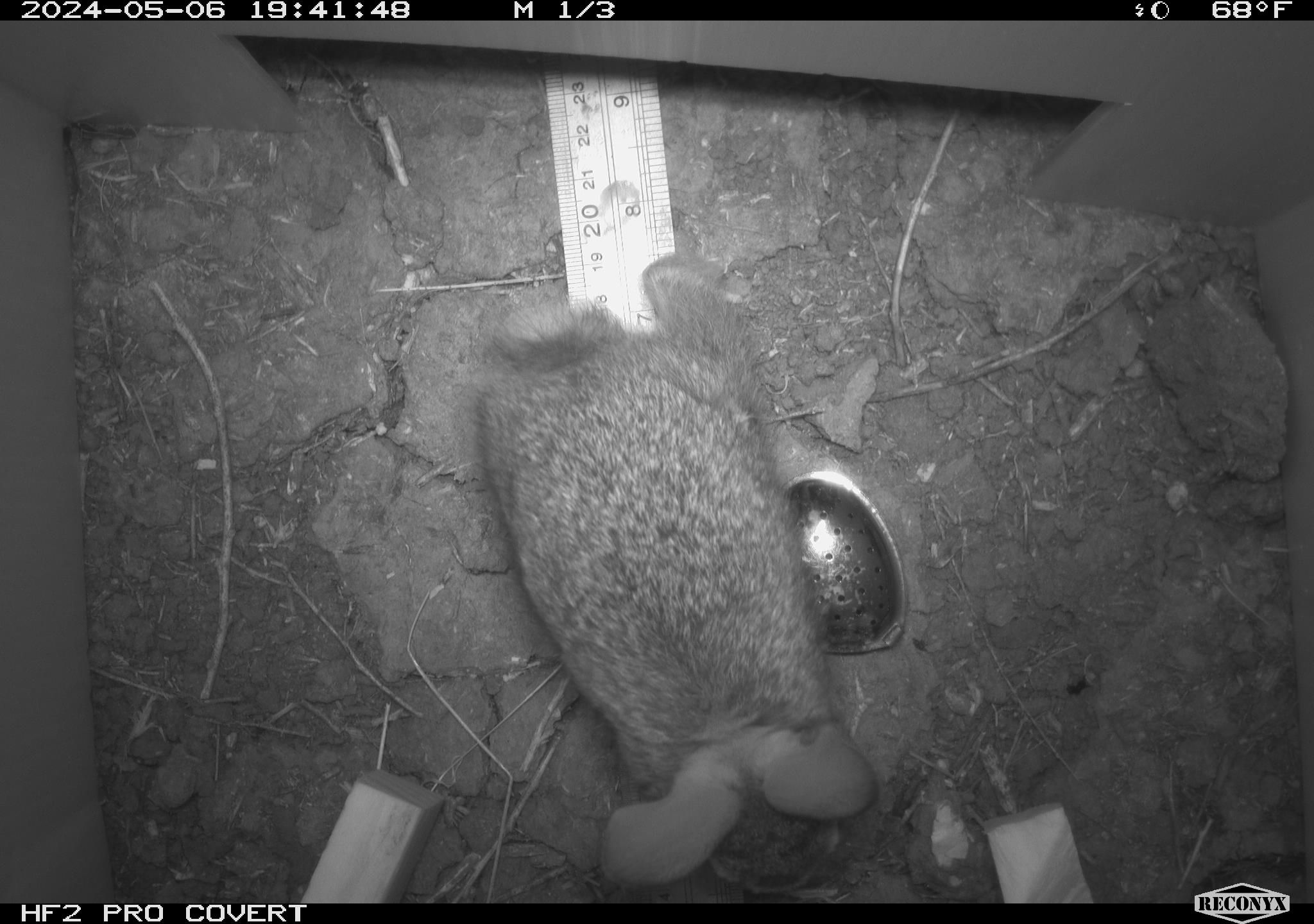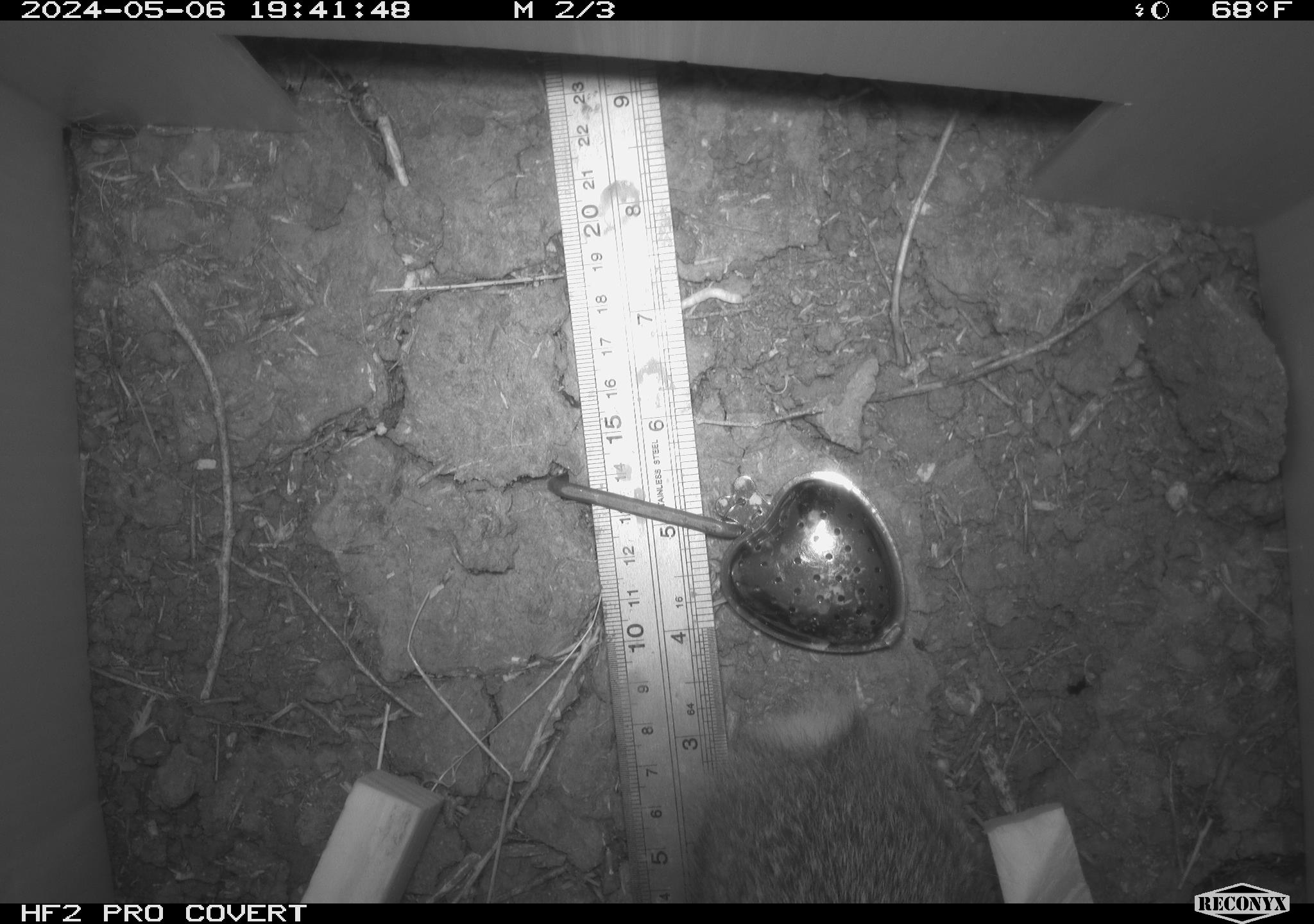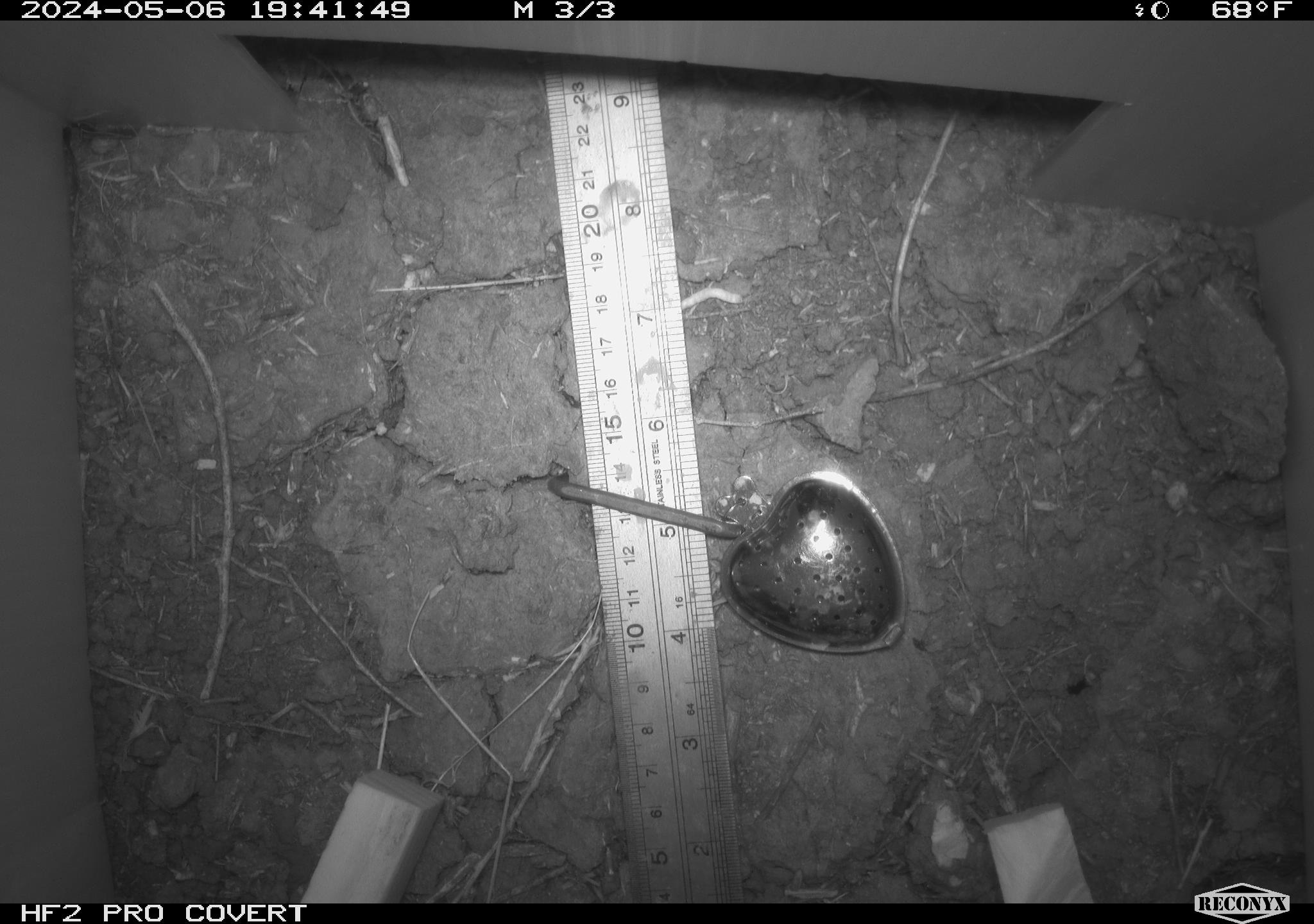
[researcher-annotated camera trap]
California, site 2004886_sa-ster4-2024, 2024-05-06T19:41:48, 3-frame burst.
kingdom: Animalia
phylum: Chordata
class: Mammalia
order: Lagomorpha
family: Leporidae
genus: Sylvilagus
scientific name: Sylvilagus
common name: cottontail rabbits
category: sylvilagus species